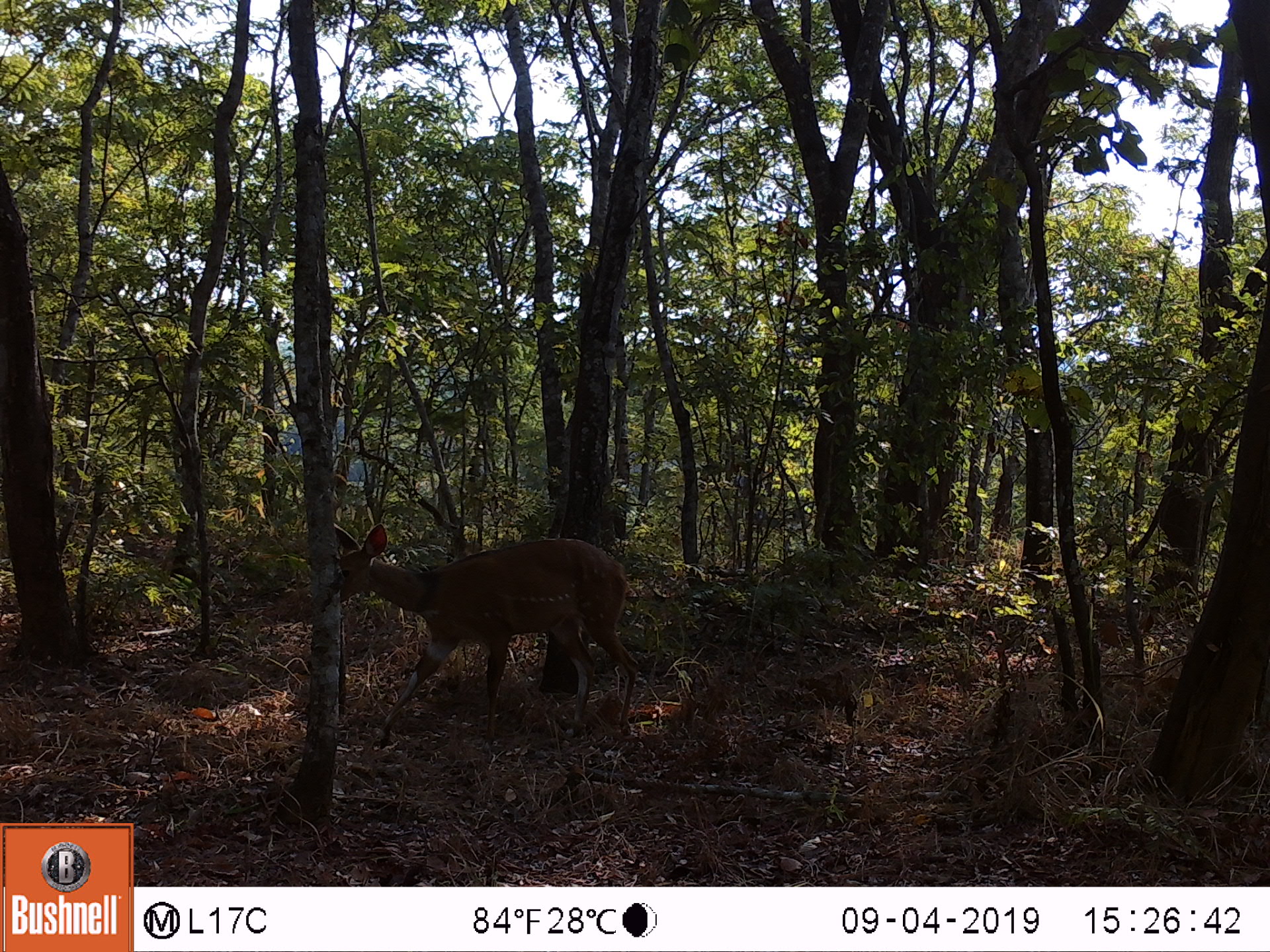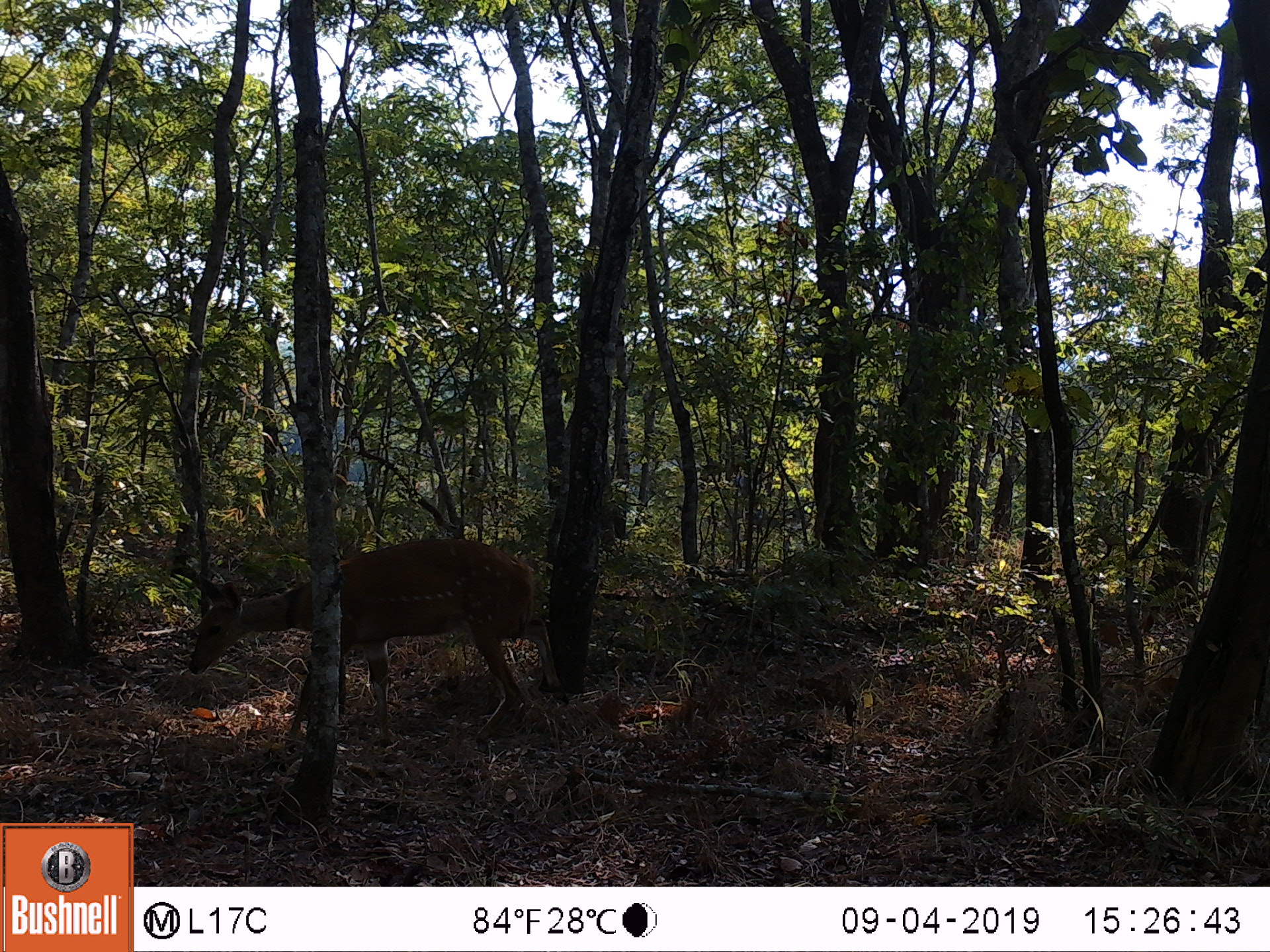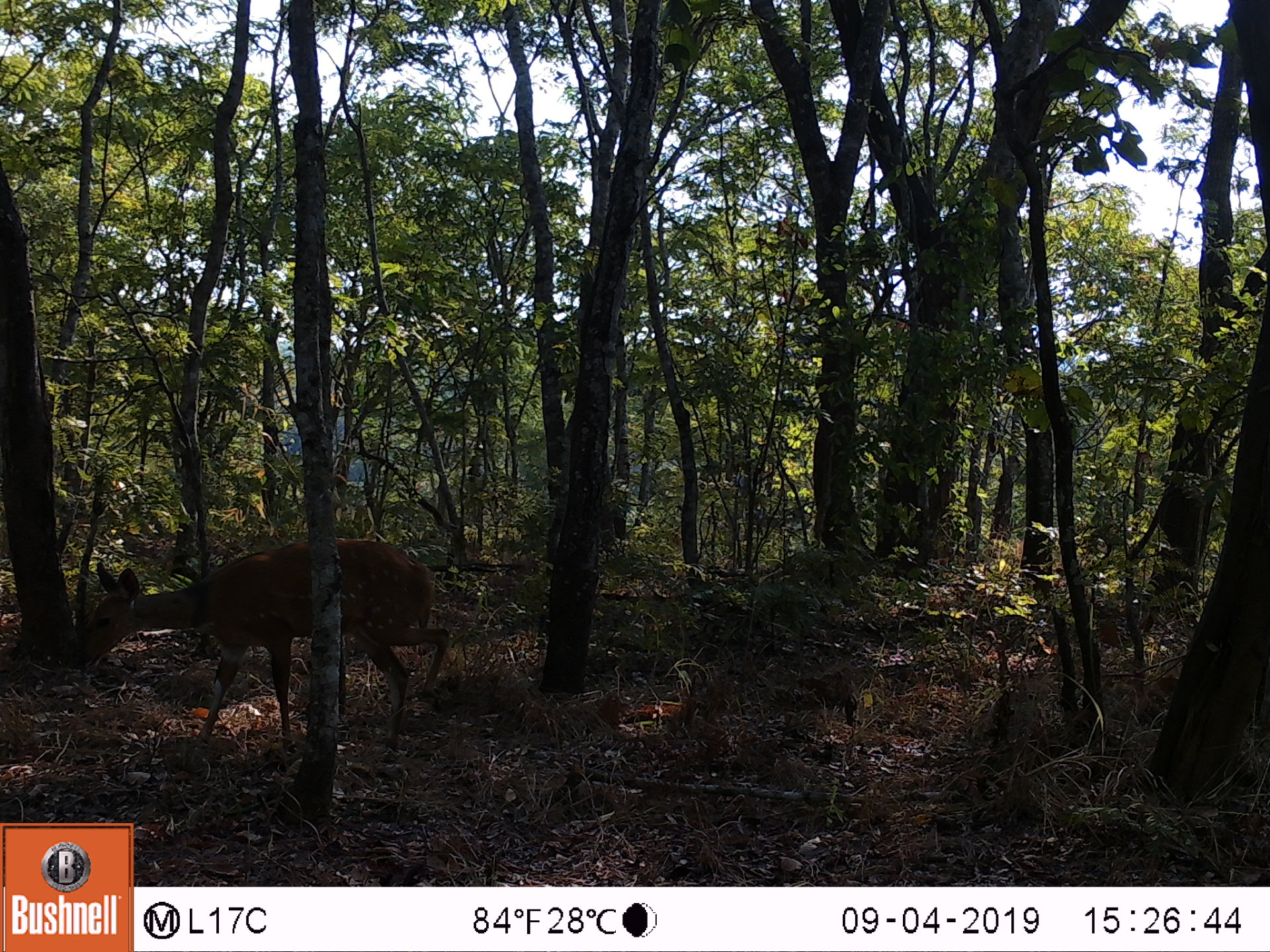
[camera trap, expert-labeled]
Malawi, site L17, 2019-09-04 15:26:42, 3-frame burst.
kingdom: Animalia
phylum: Chordata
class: Mammalia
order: Artiodactyla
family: Bovidae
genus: Tragelaphus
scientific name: Tragelaphus sylvaticus sylvaticus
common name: cape bushbuck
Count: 1.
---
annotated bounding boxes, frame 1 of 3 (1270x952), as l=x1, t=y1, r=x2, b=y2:
cape bushbuck: l=327, t=525, r=642, b=745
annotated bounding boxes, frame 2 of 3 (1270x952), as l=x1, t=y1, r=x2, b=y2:
cape bushbuck: l=184, t=538, r=556, b=752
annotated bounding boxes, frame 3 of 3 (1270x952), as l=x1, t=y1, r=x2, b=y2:
cape bushbuck: l=76, t=535, r=450, b=762